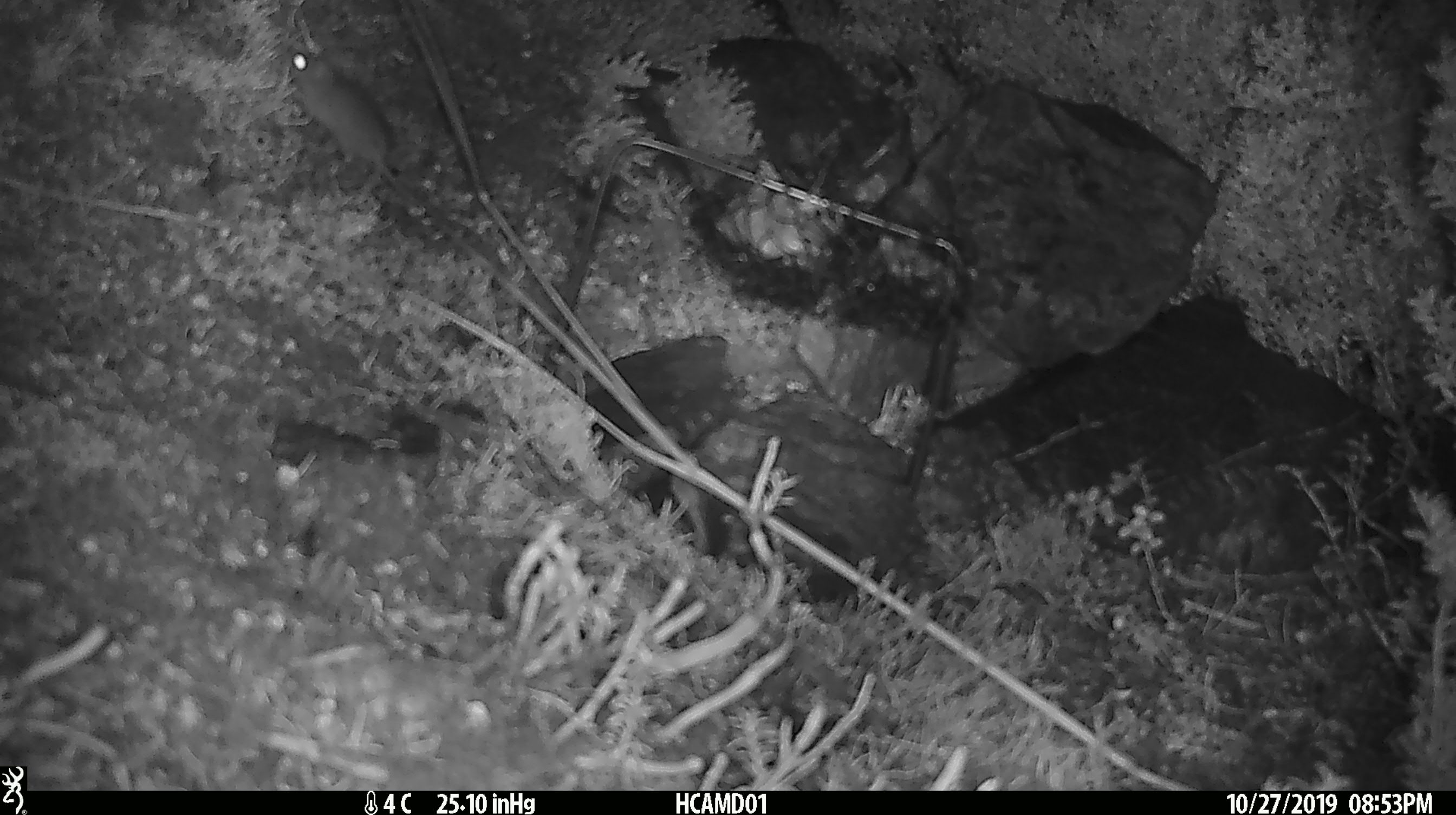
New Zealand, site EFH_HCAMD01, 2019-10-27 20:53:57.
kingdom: Animalia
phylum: Chordata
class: Mammalia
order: Rodentia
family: Muridae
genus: Mus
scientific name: Mus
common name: mouse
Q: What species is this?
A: Mouse (Mus).